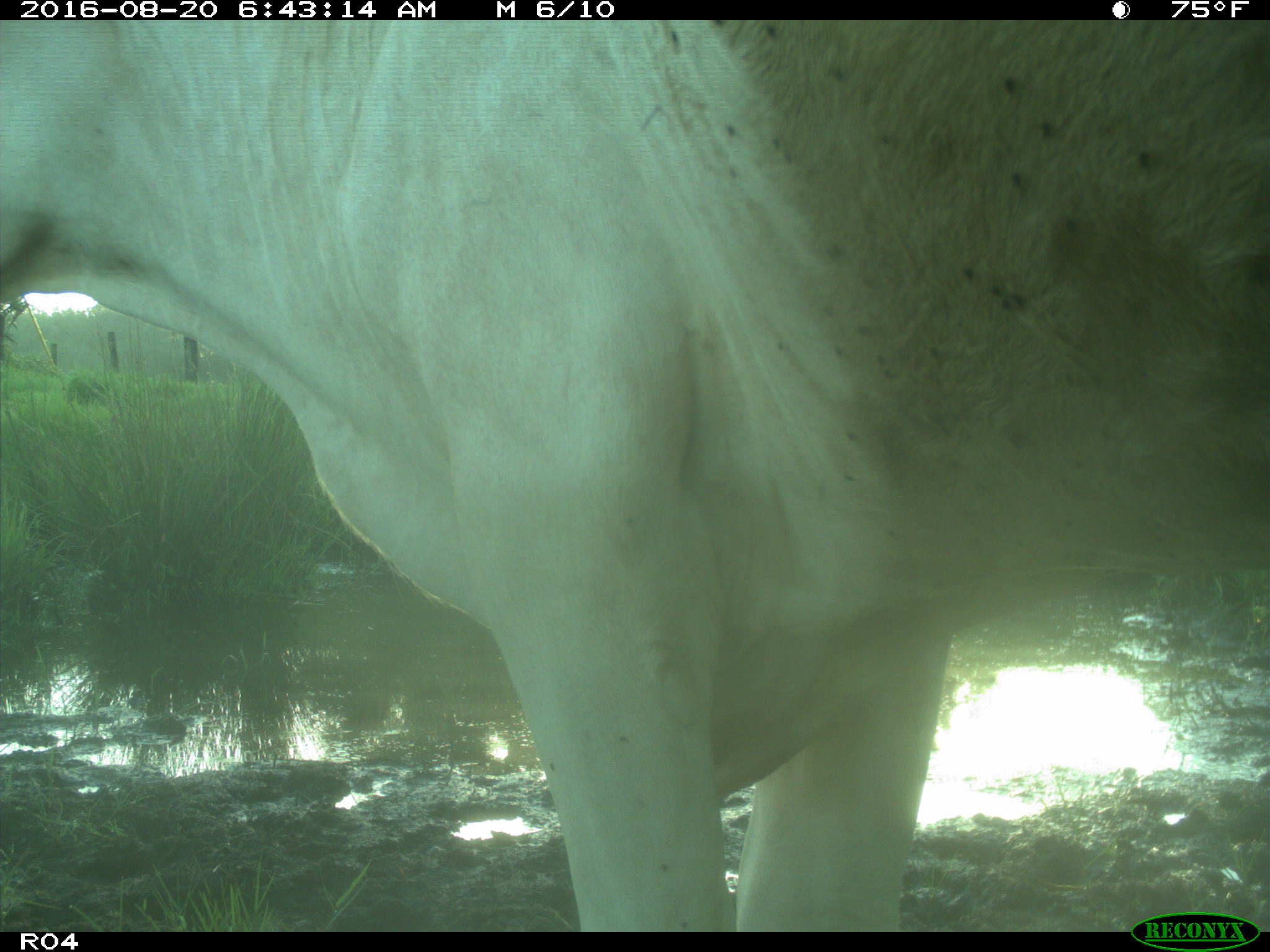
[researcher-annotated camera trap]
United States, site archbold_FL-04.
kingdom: Animalia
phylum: Chordata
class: Mammalia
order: Artiodactyla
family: Bovidae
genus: Bos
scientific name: Bos taurus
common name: domestic cow